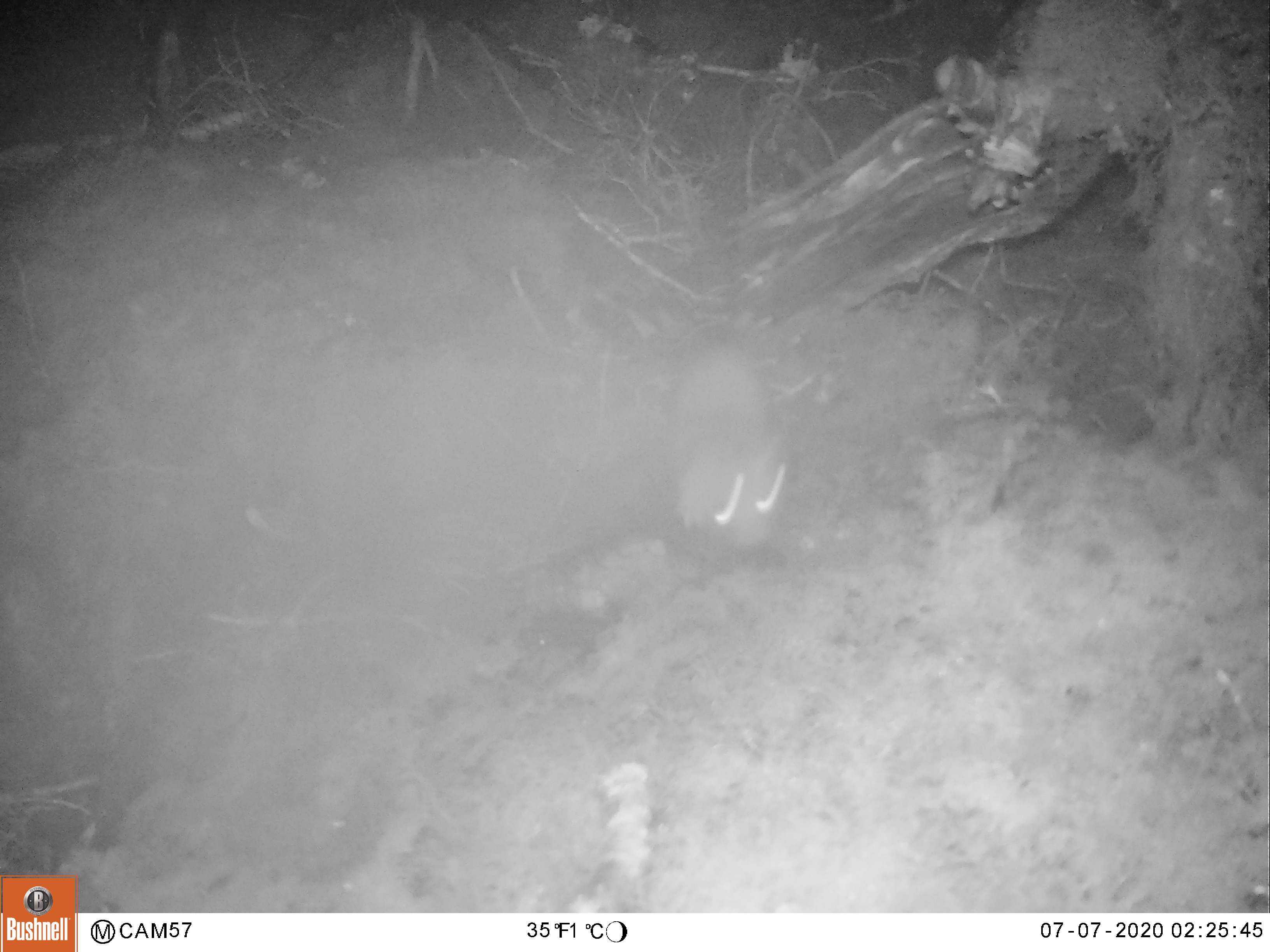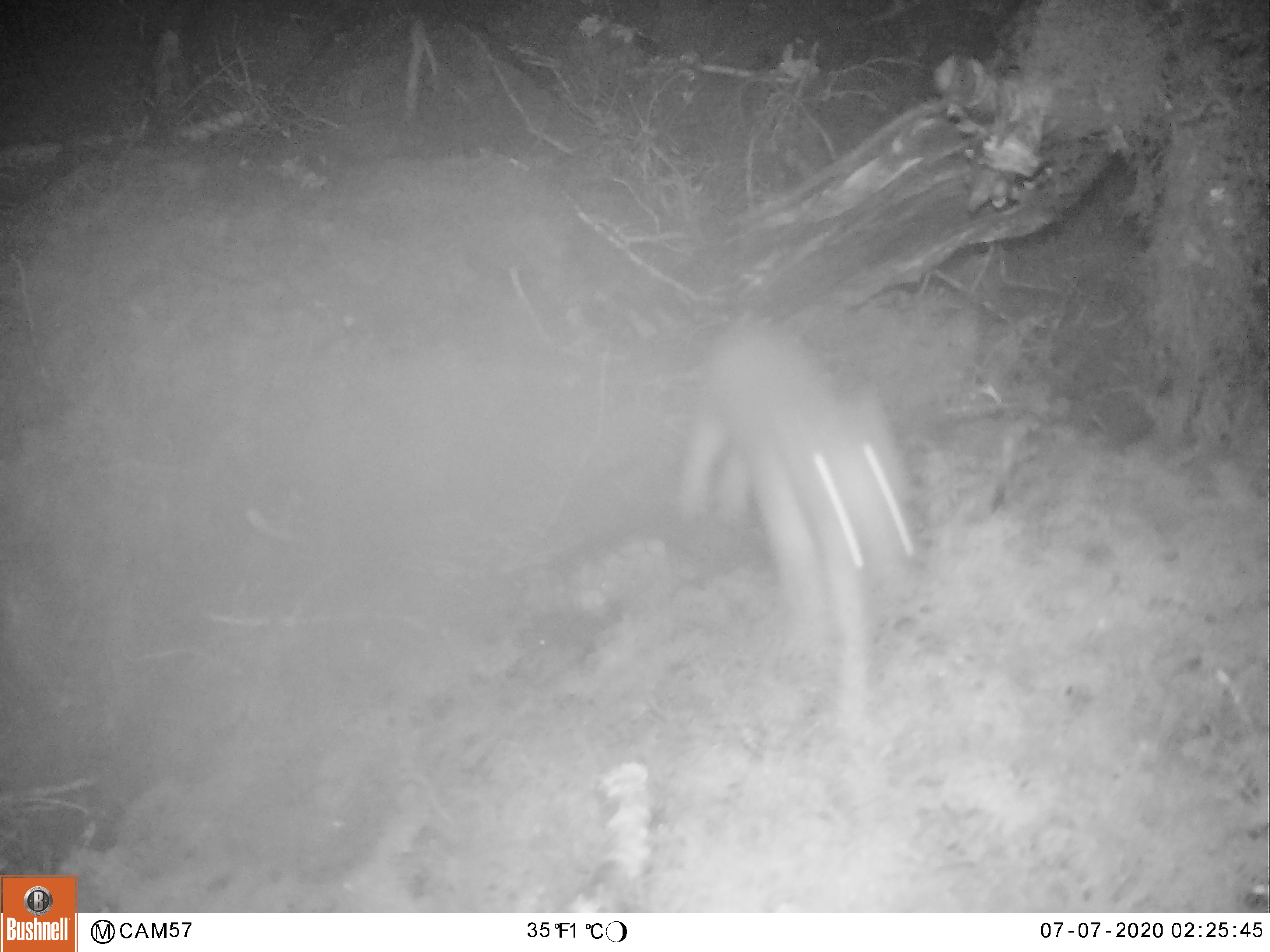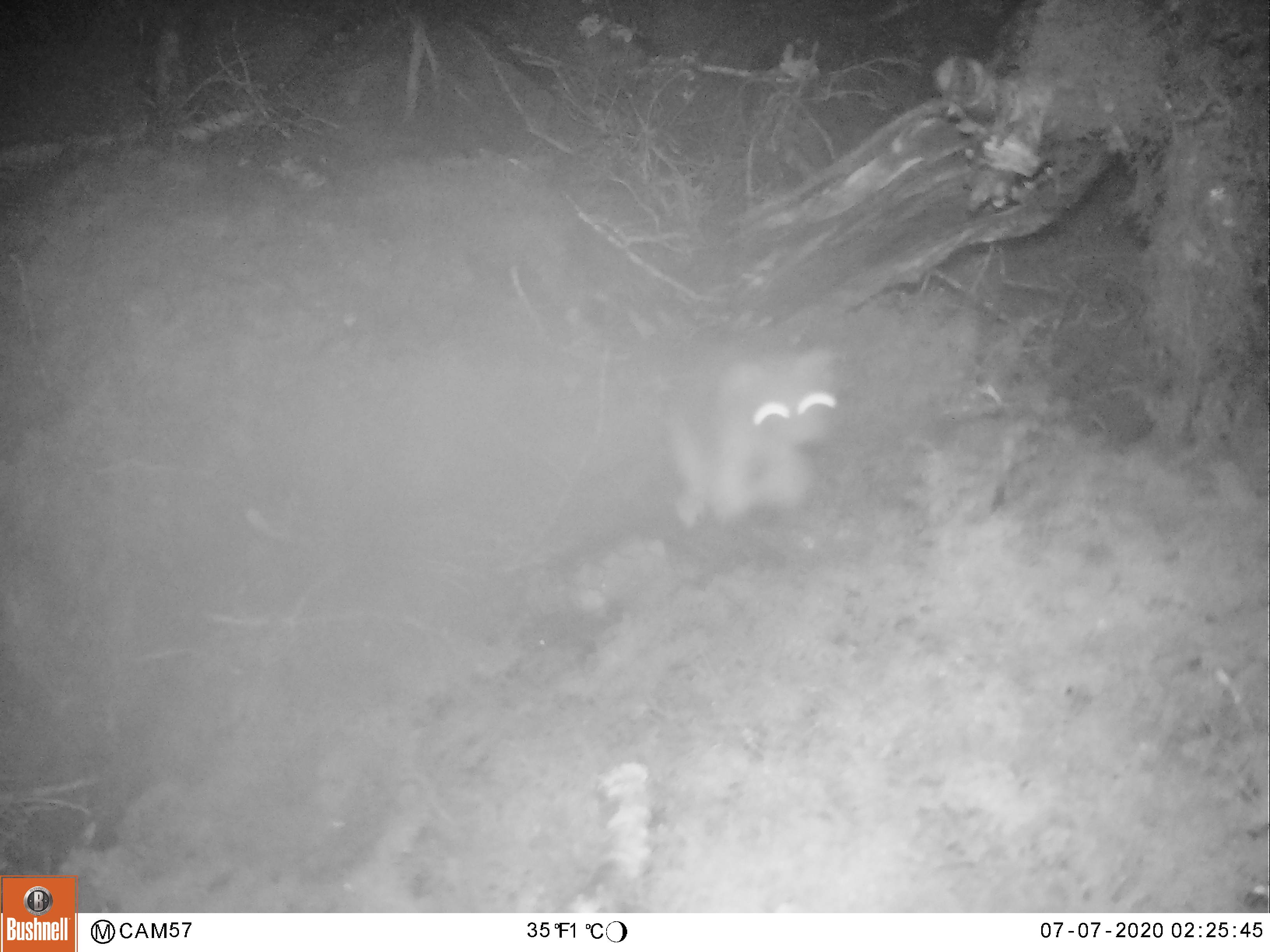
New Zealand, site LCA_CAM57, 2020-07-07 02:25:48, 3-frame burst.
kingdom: Animalia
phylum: Chordata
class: Mammalia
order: Carnivora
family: Mustelidae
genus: Mustela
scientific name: Mustela erminea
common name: stoat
Stoat (Mustela erminea).